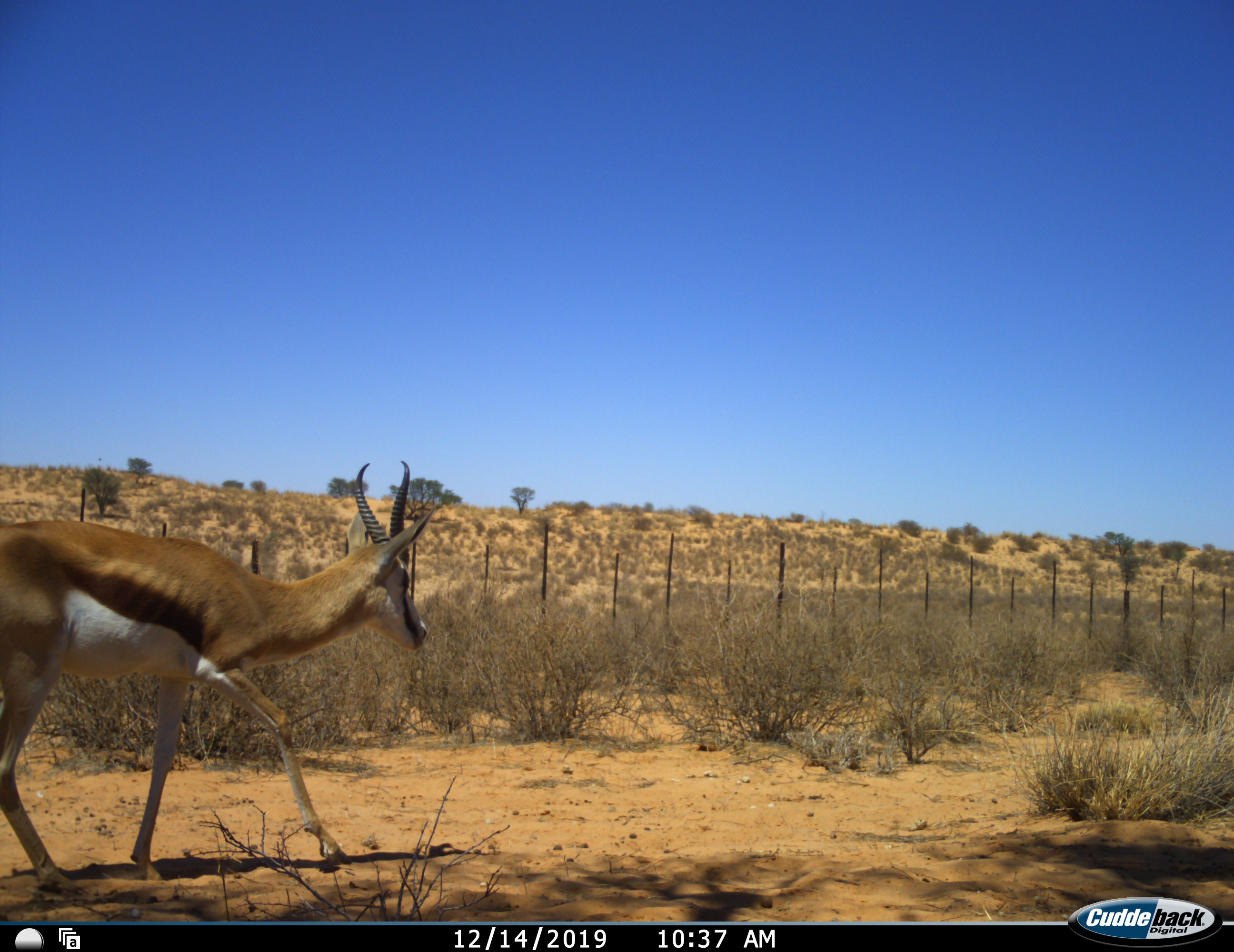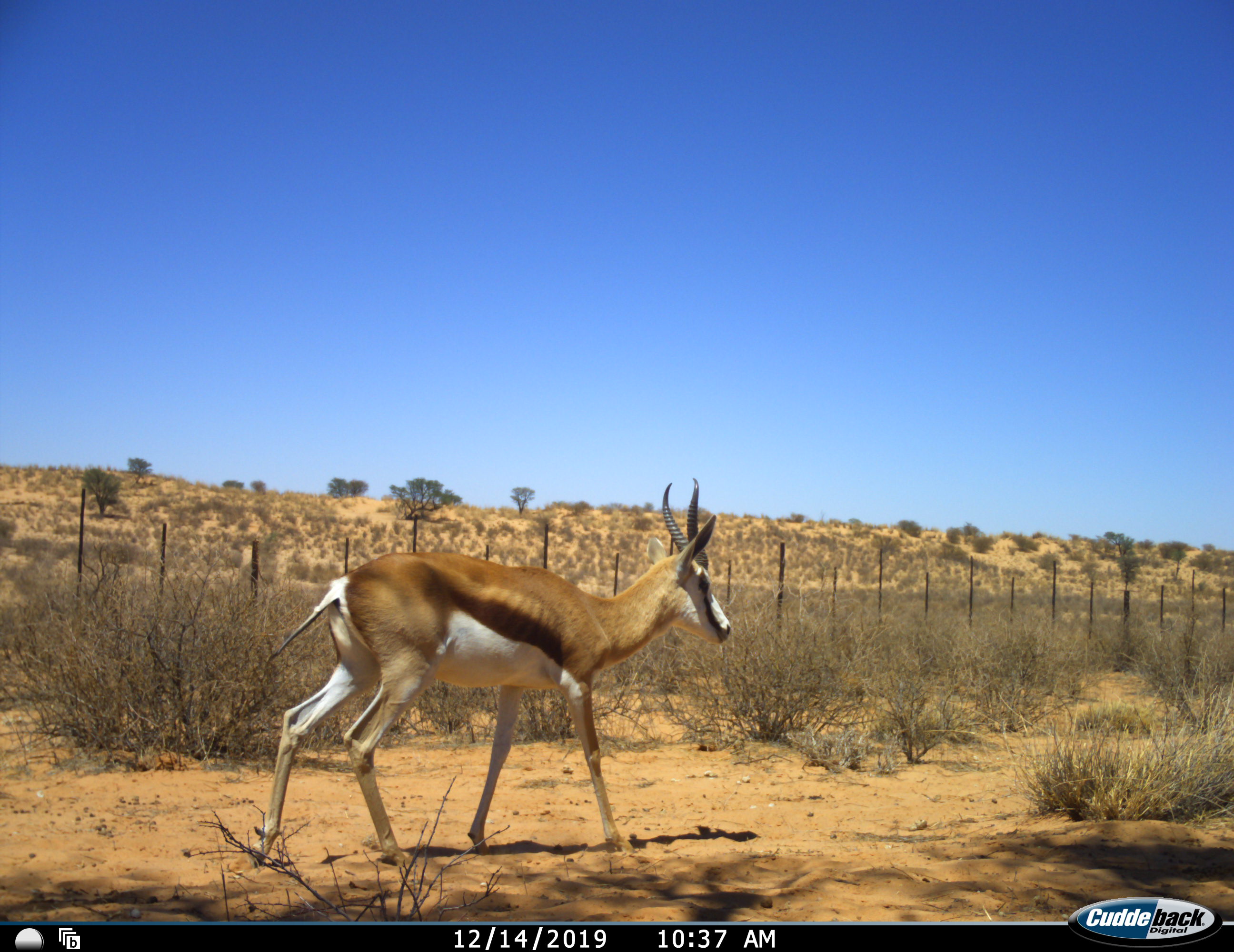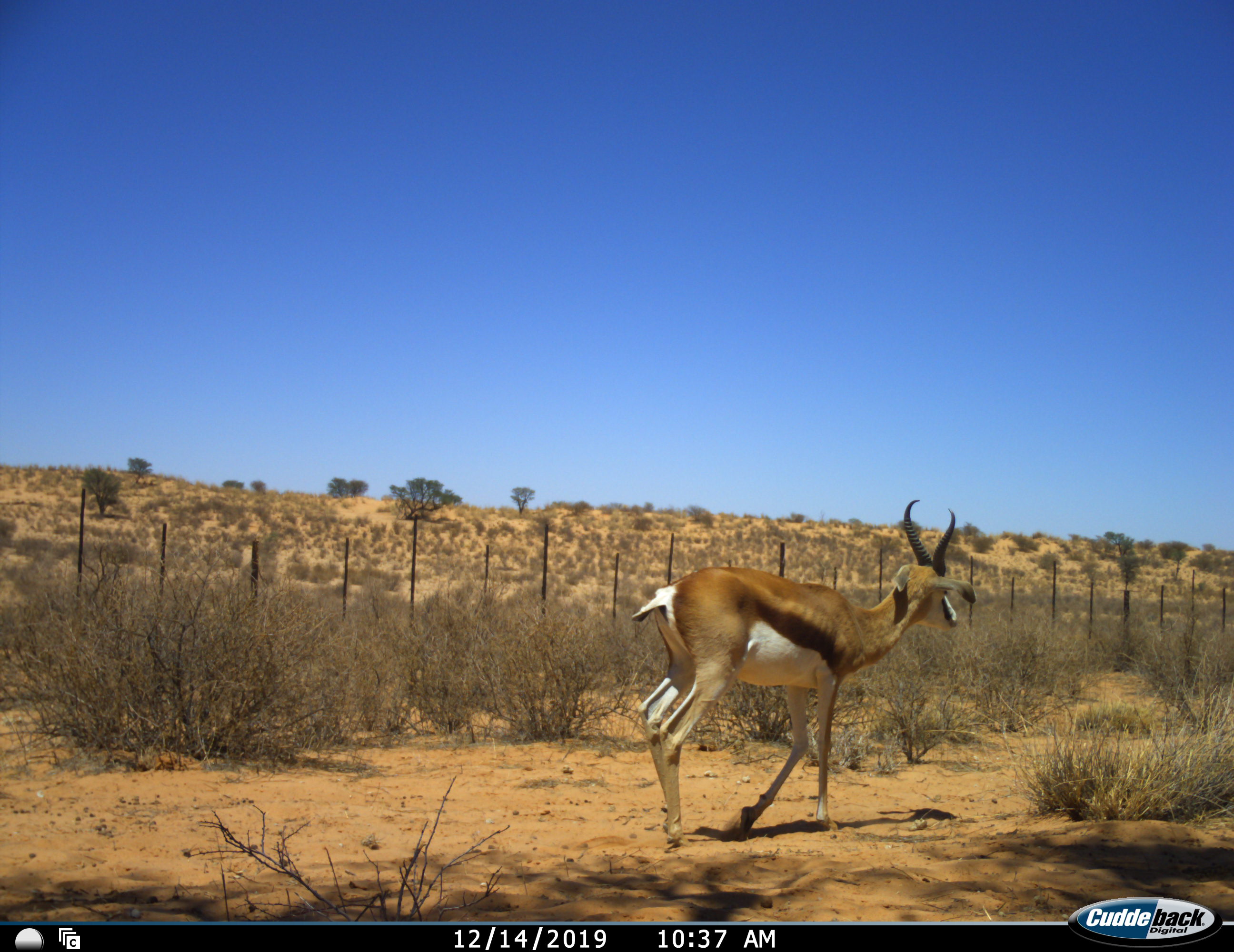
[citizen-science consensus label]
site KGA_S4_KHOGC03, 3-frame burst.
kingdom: Animalia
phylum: Chordata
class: Mammalia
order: Artiodactyla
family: Bovidae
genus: Antidorcas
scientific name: Antidorcas marsupialis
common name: springbok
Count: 1.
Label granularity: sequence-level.